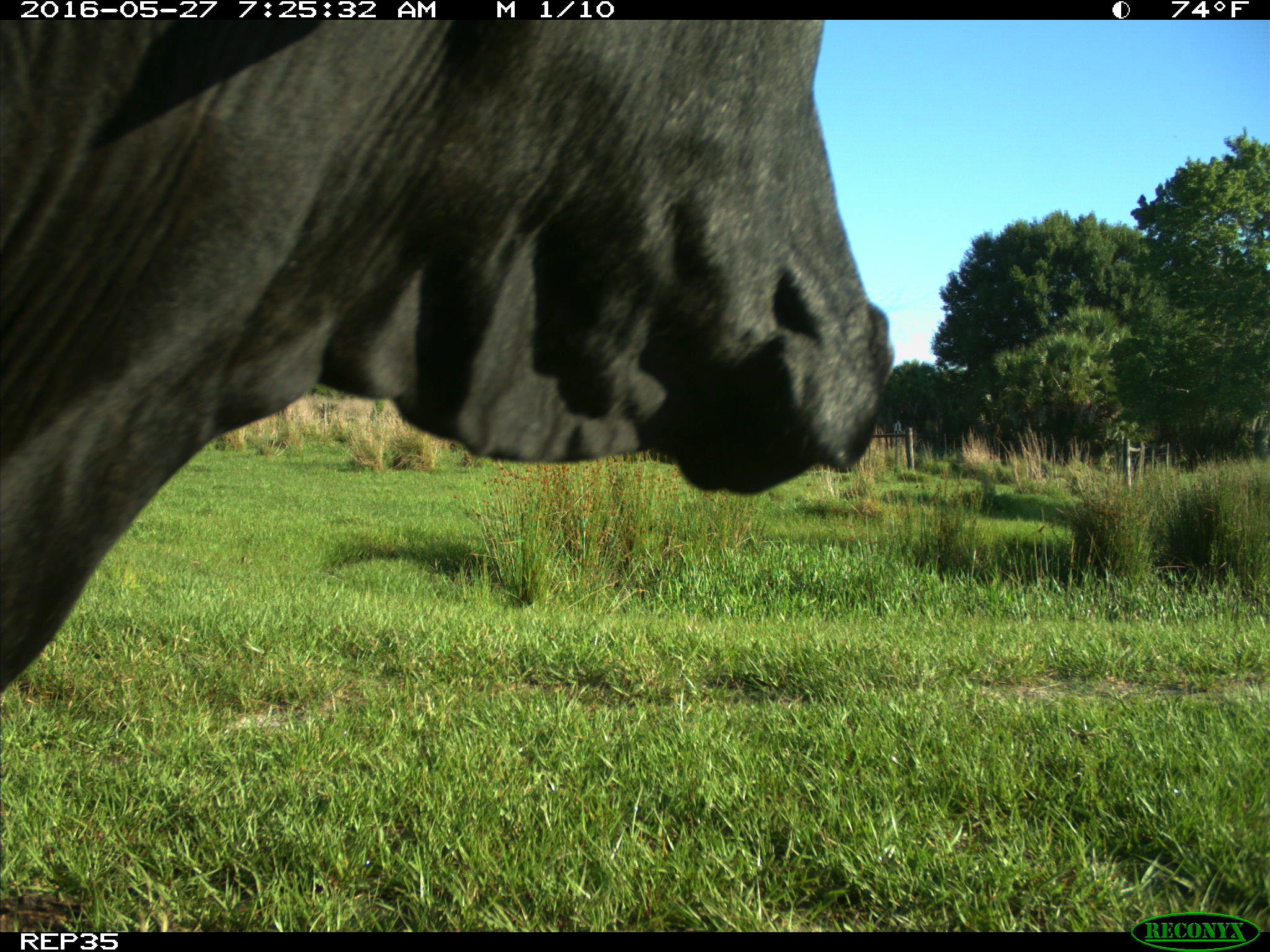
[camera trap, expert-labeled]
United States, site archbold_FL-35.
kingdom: Animalia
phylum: Chordata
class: Mammalia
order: Artiodactyla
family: Bovidae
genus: Bos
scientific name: Bos taurus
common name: domestic cow